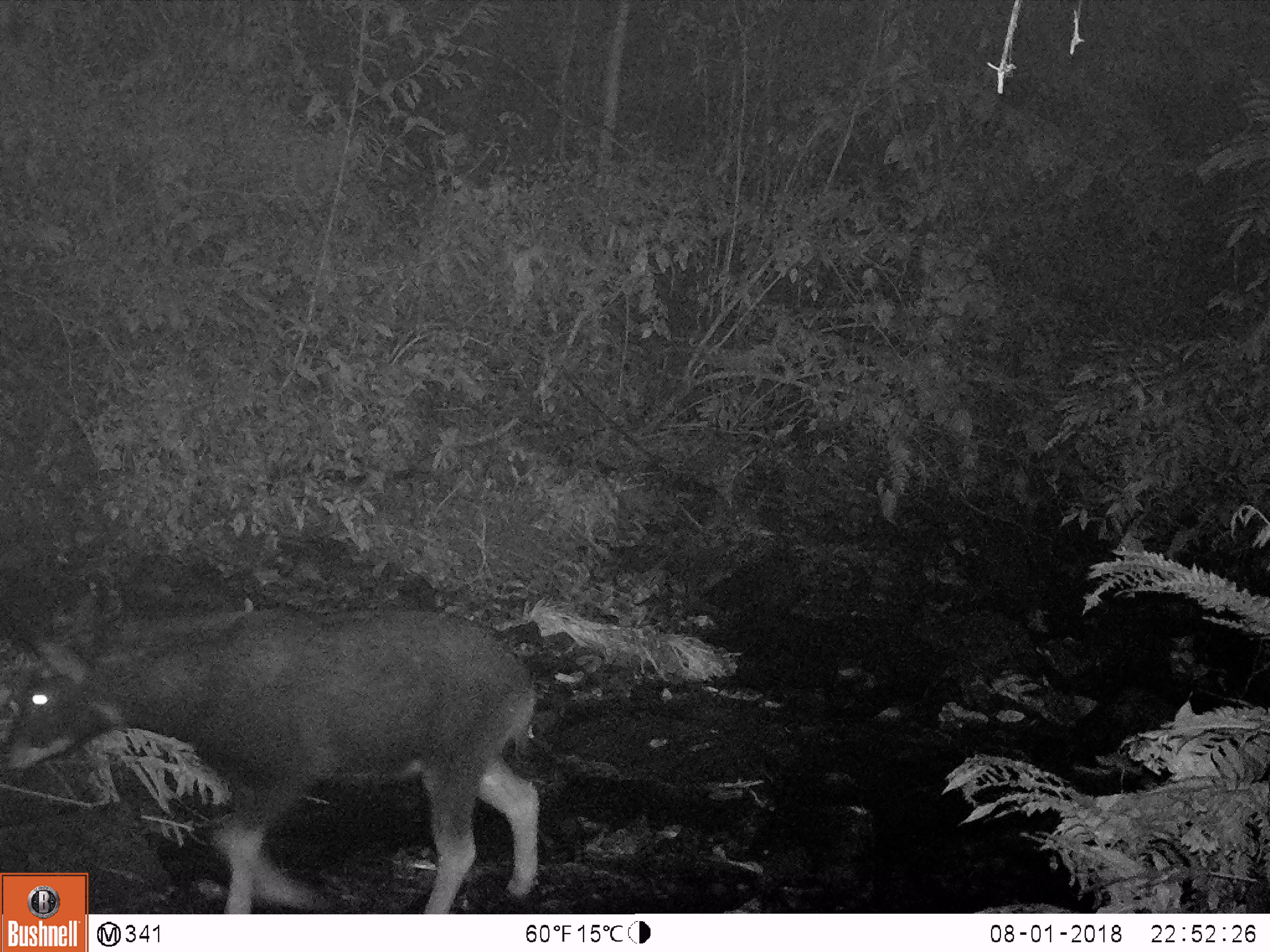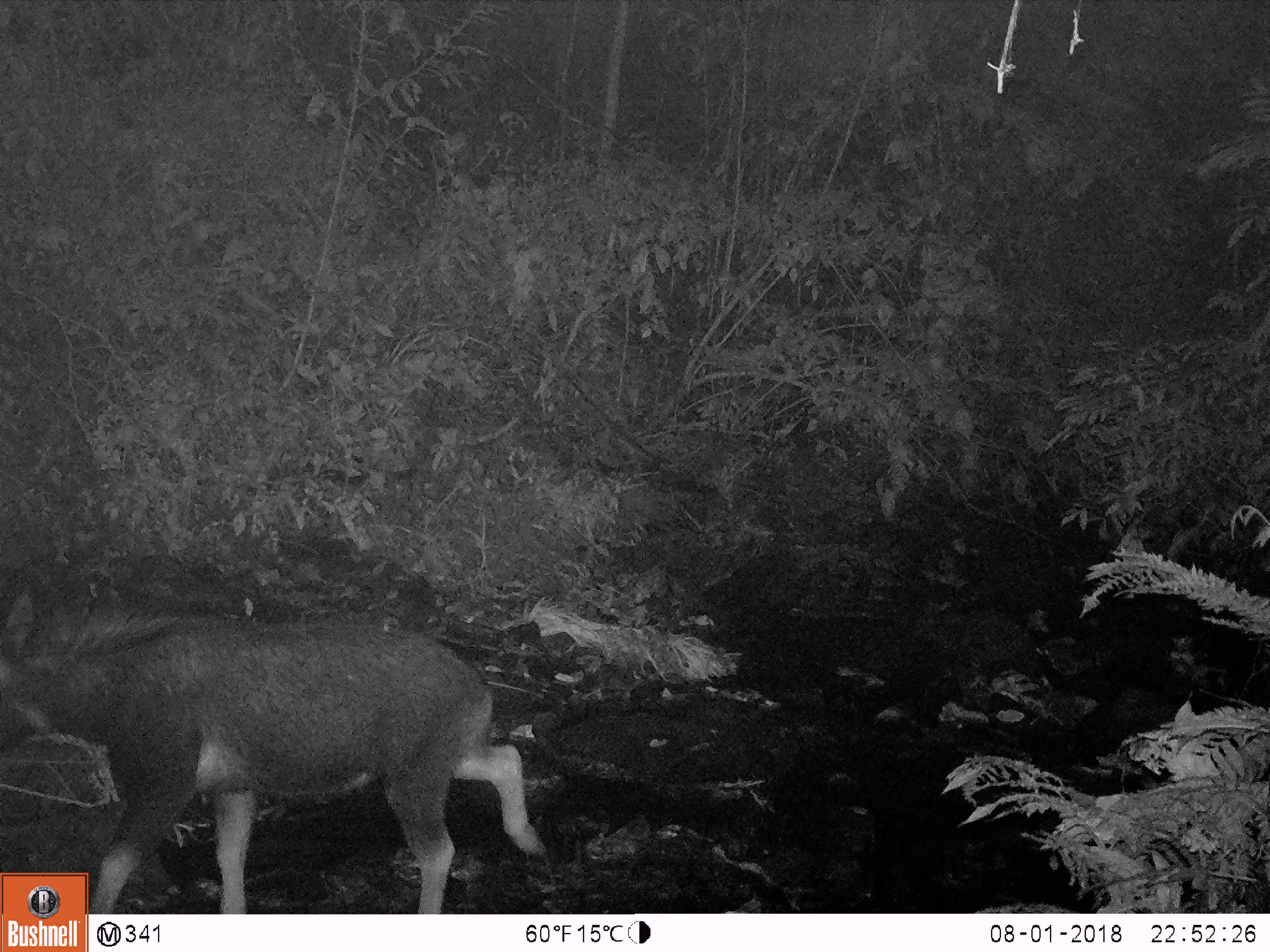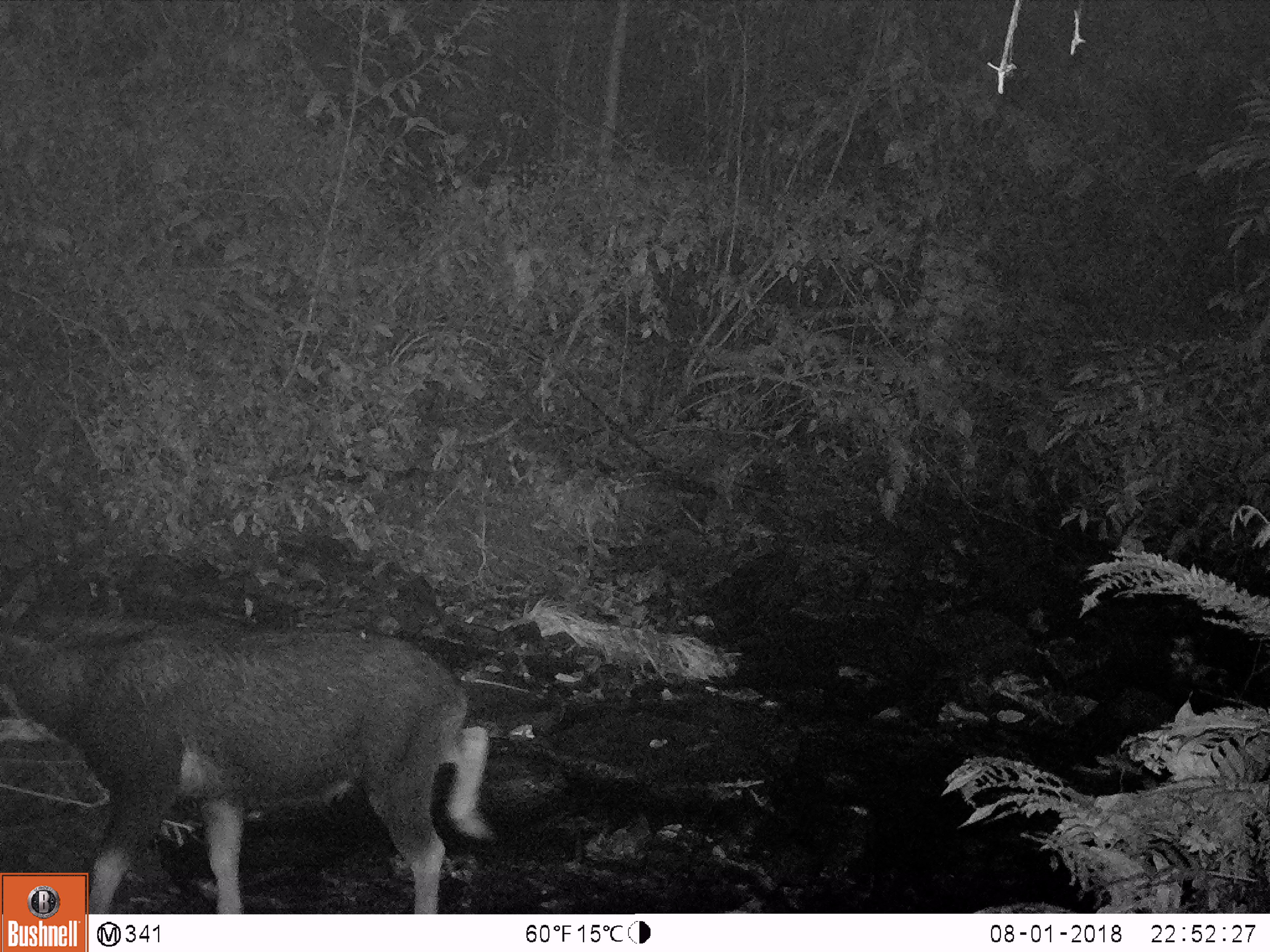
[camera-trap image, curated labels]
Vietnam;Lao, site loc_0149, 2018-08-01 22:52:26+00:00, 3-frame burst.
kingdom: Animalia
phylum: Chordata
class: Mammalia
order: Artiodactyla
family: Bovidae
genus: Capricornis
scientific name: Capricornis sumatraensis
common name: chinese serow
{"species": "chinese serow (Capricornis sumatraensis)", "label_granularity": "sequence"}